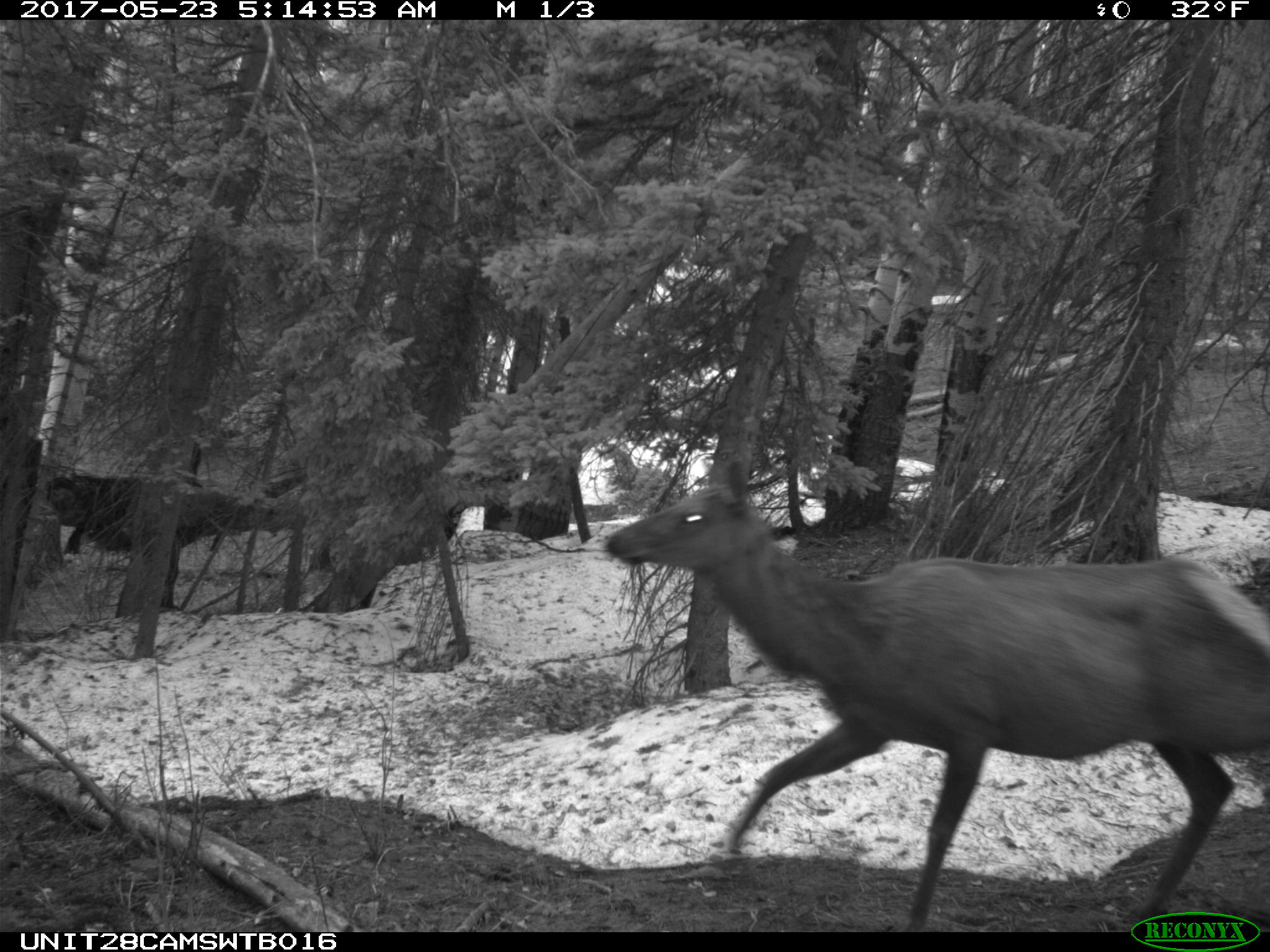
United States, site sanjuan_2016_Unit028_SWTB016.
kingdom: Animalia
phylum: Chordata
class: Mammalia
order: Artiodactyla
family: Cervidae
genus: Cervus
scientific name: Cervus elaphus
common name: red deer